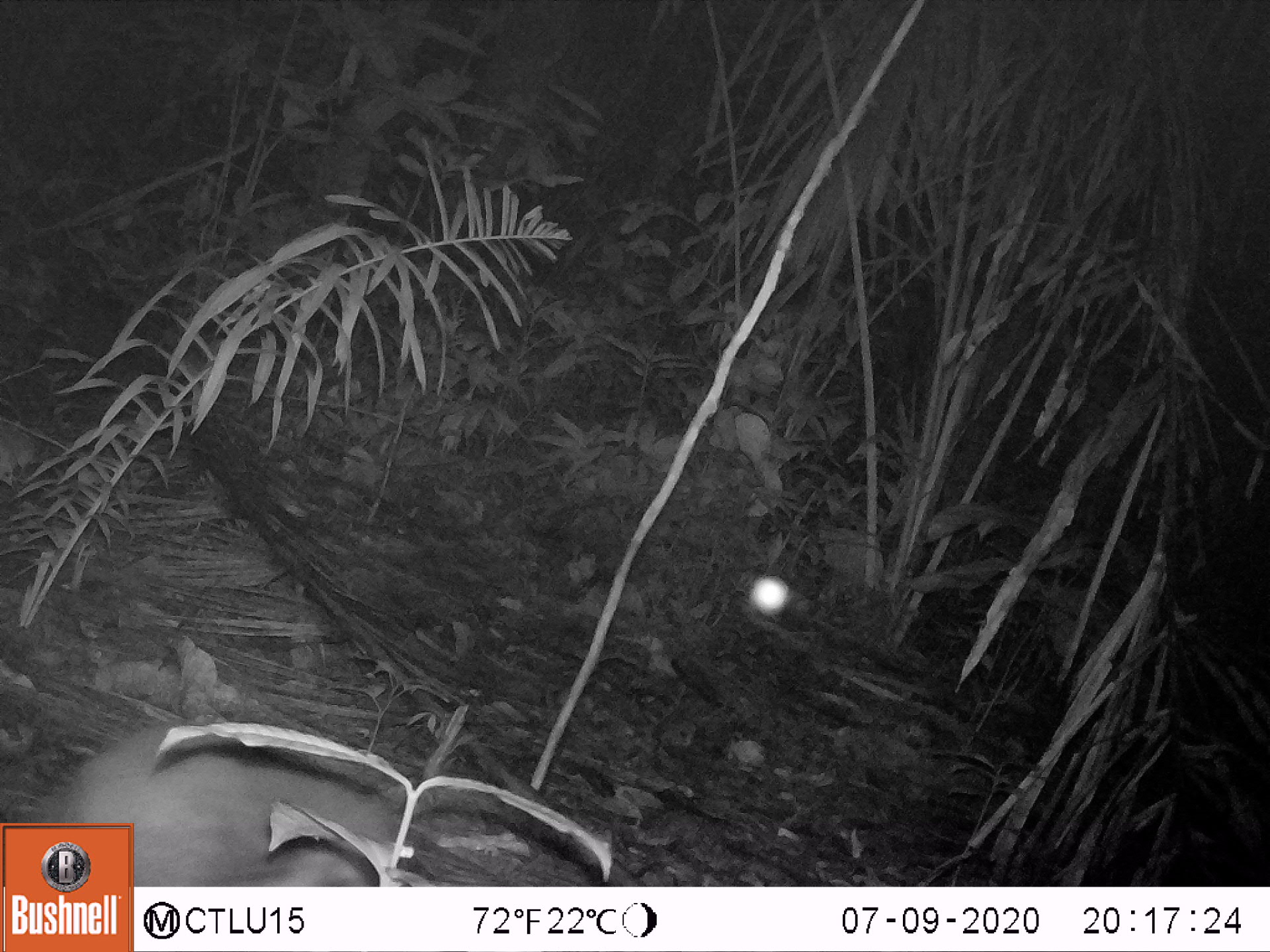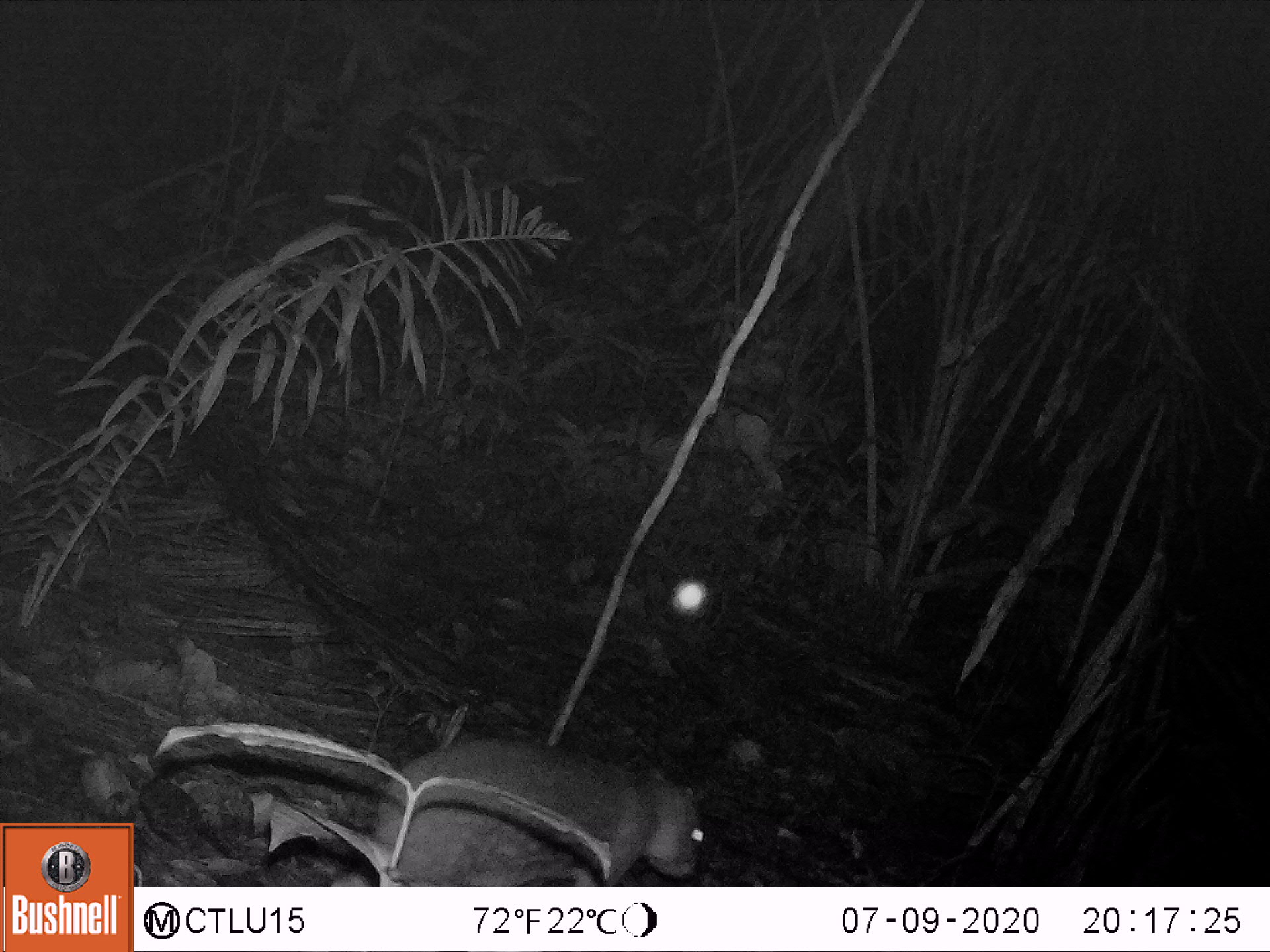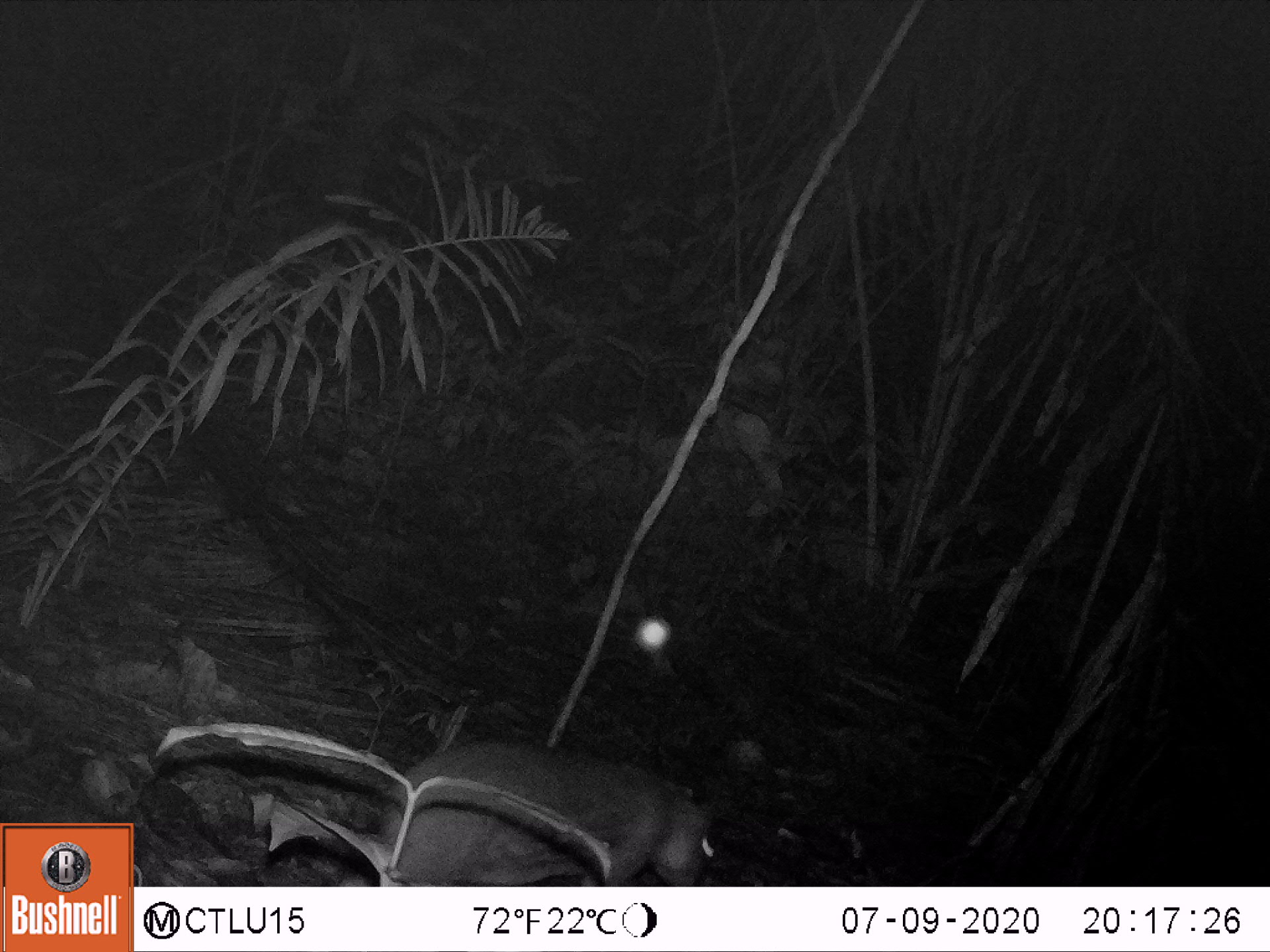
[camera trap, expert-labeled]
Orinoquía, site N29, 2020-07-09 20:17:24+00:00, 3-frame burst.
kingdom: Animalia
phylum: Chordata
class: Mammalia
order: Rodentia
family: Cuniculidae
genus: Cuniculus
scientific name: Cuniculus paca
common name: spotted paca